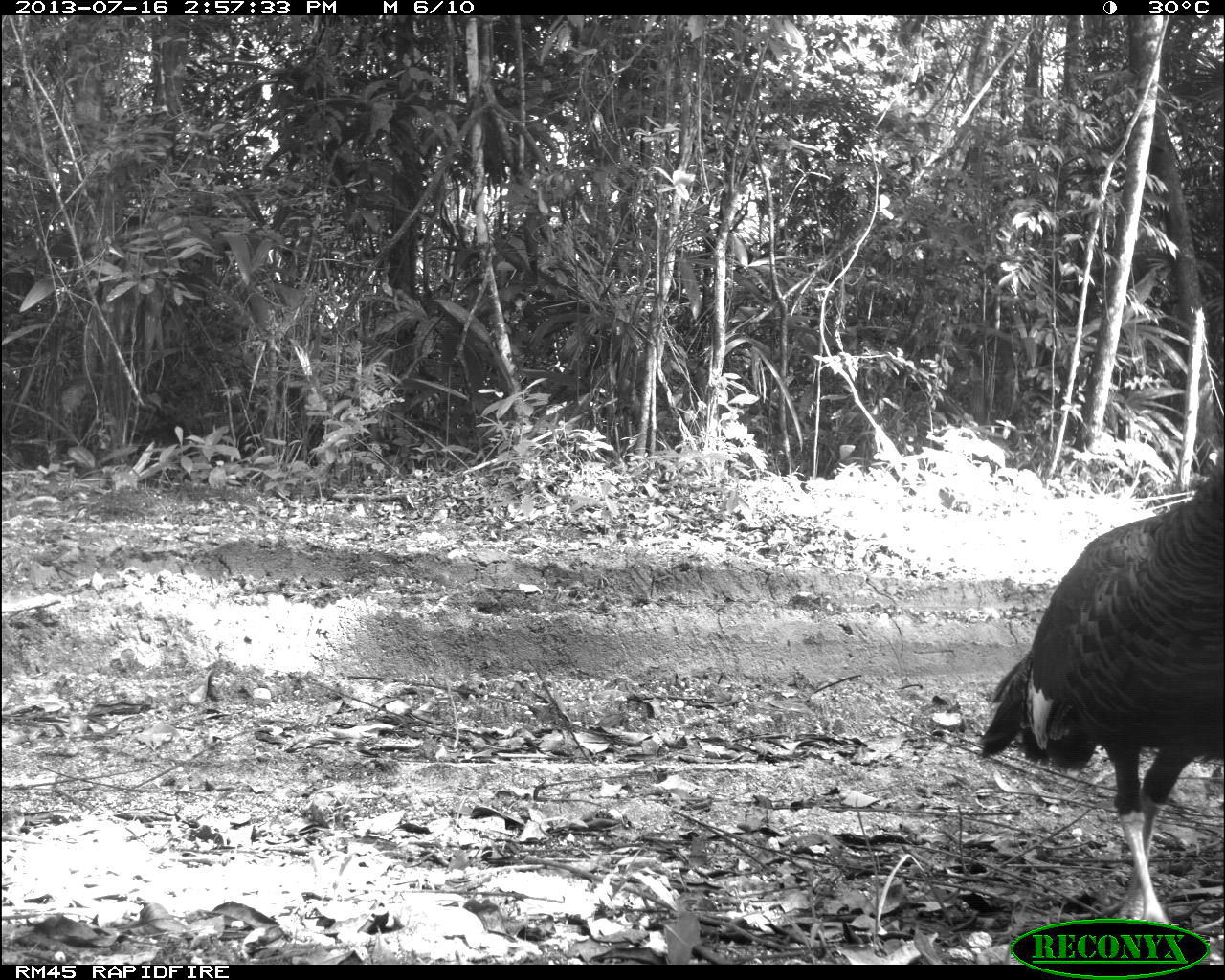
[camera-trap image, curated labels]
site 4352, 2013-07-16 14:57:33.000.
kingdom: Animalia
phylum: Chordata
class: Aves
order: Galliformes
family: Phasianidae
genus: Meleagris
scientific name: Meleagris ocellata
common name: ocellated turkey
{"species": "Meleagris ocellata (ocellated turkey)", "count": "1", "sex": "female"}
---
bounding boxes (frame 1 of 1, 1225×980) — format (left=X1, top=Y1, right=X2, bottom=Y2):
meleagris ocellata: (left=975, top=444, right=1225, bottom=923)